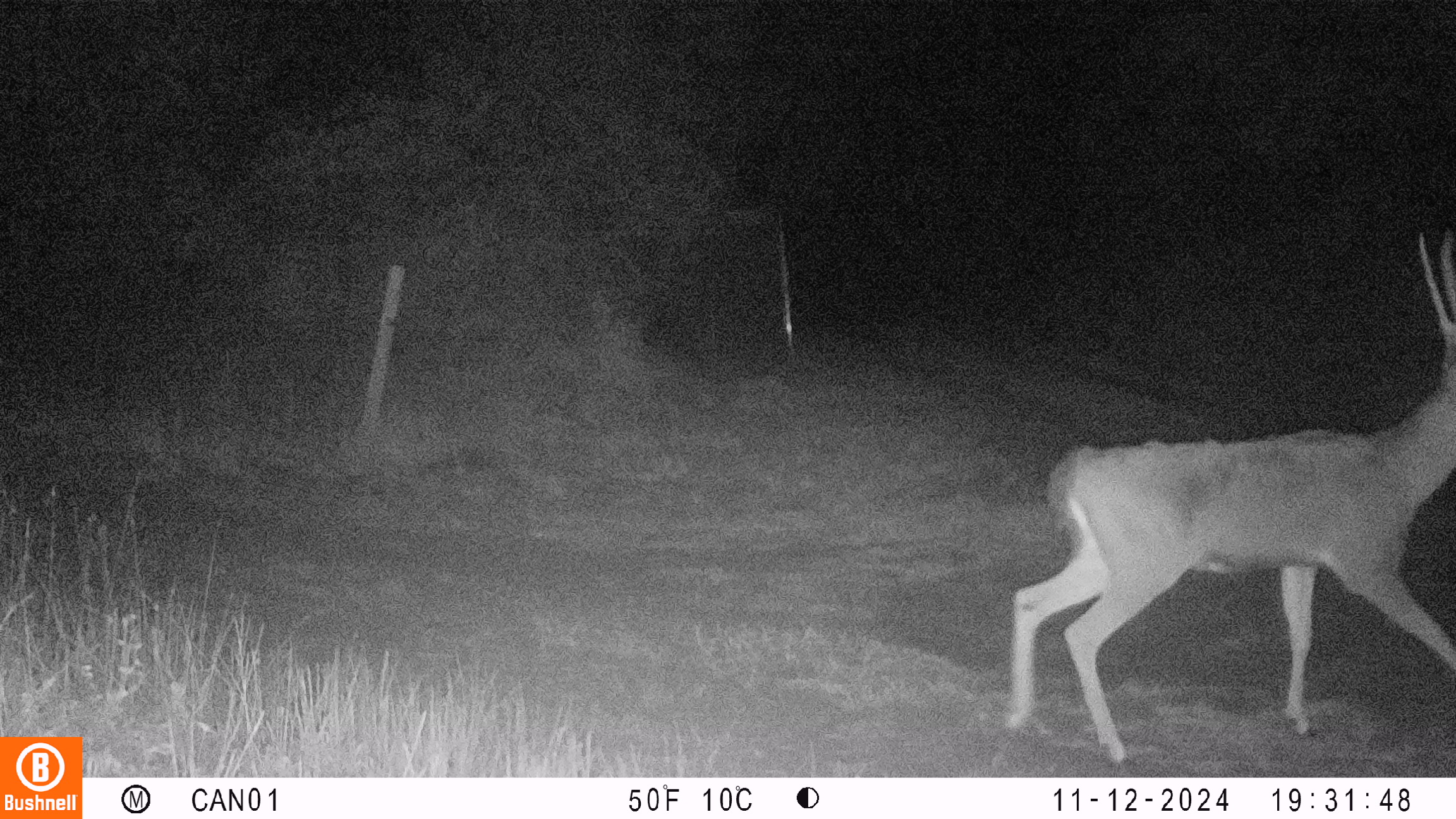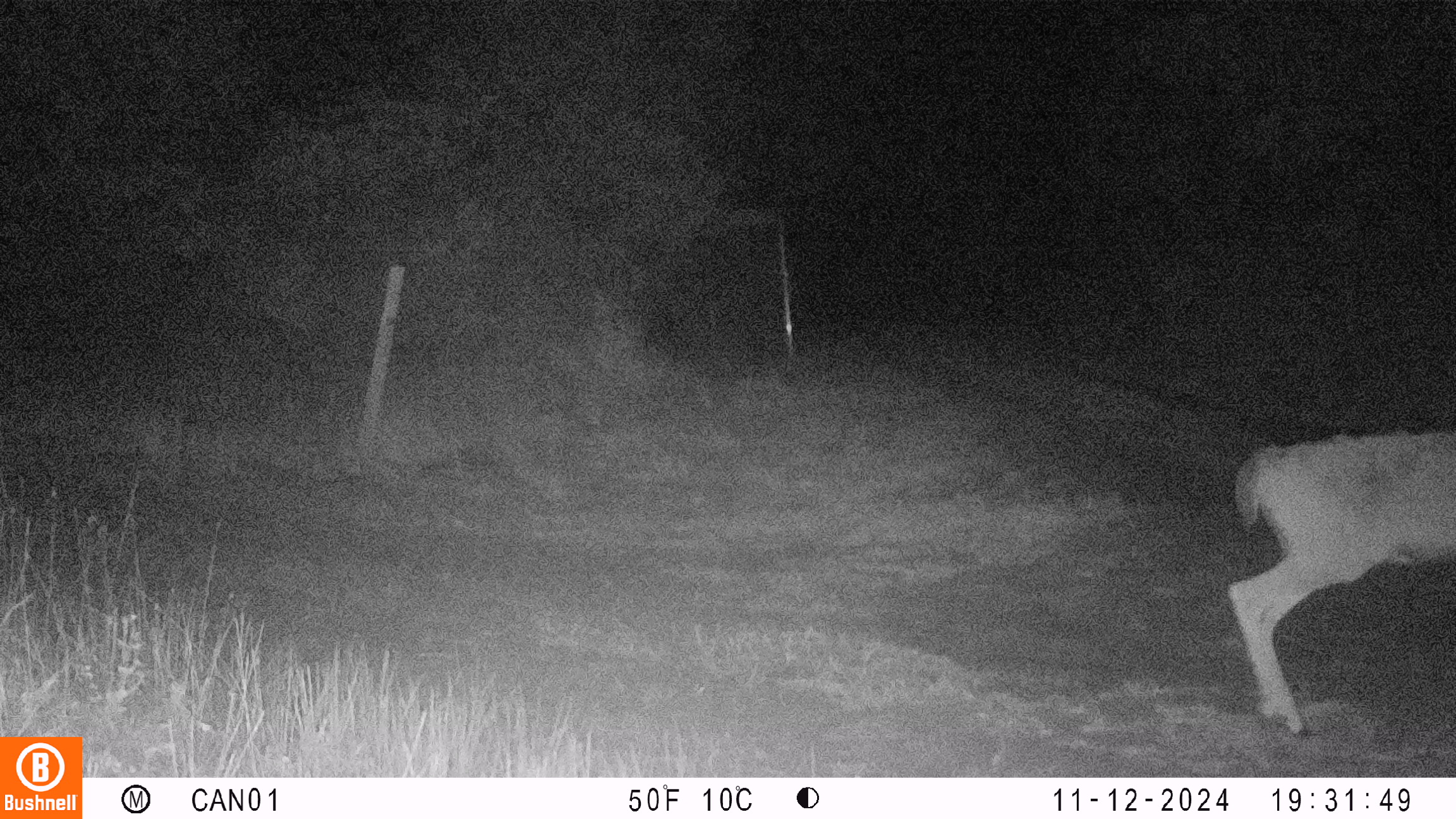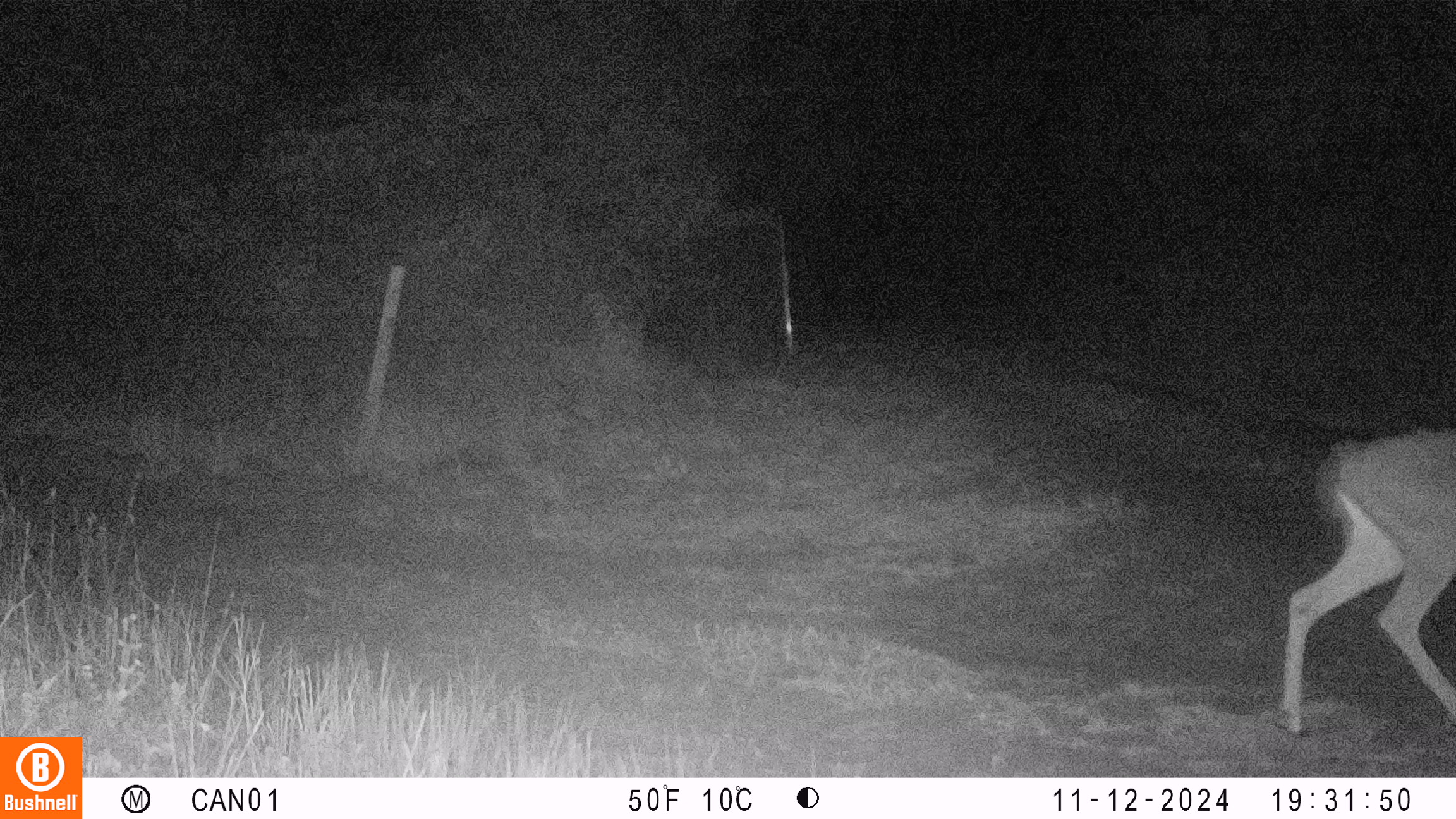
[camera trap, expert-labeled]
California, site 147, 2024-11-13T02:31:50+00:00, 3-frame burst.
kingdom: Animalia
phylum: Chordata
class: Mammalia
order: Artiodactyla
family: Cervidae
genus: Odocoileus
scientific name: Odocoileus hemionus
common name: mule deer